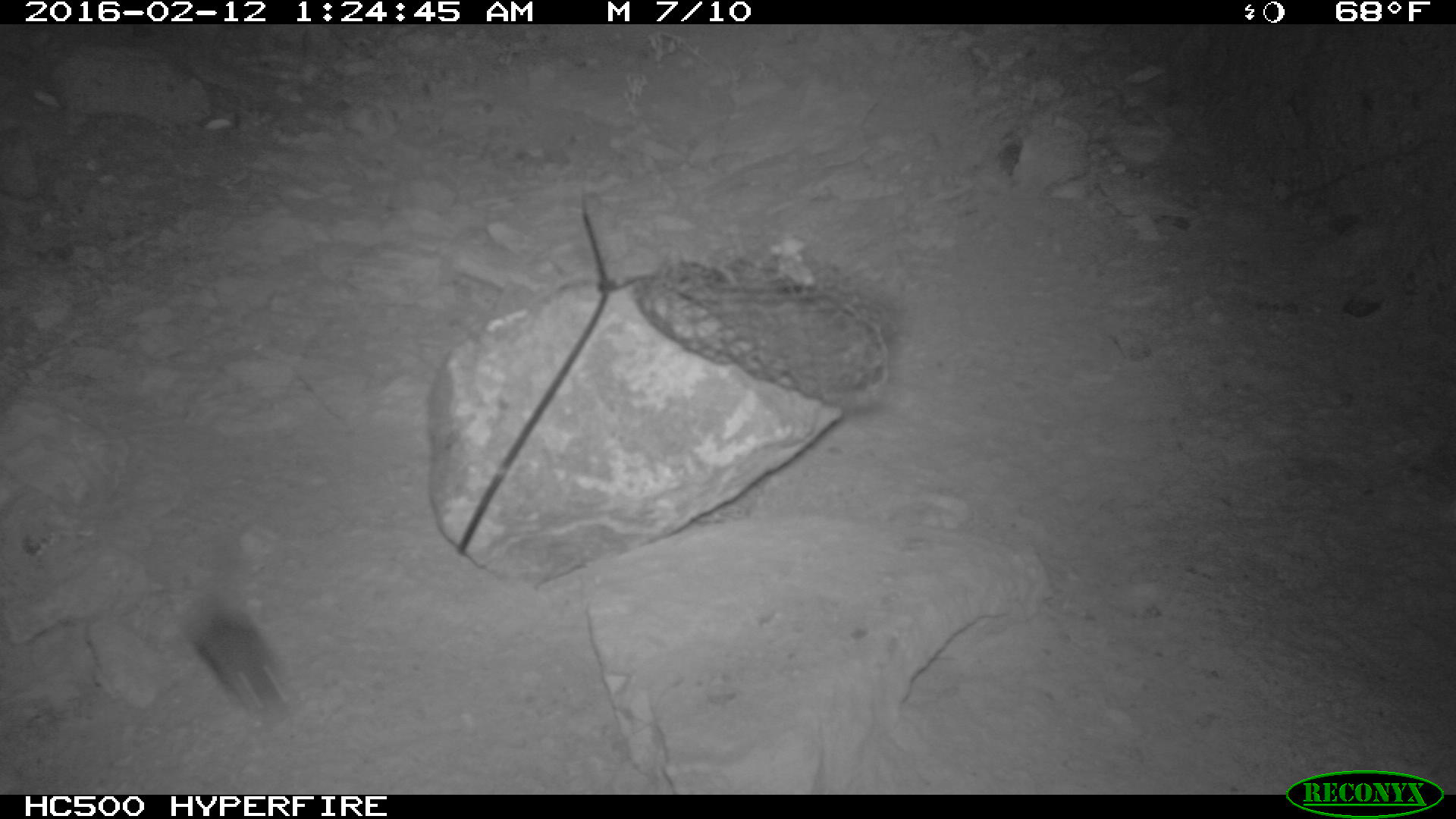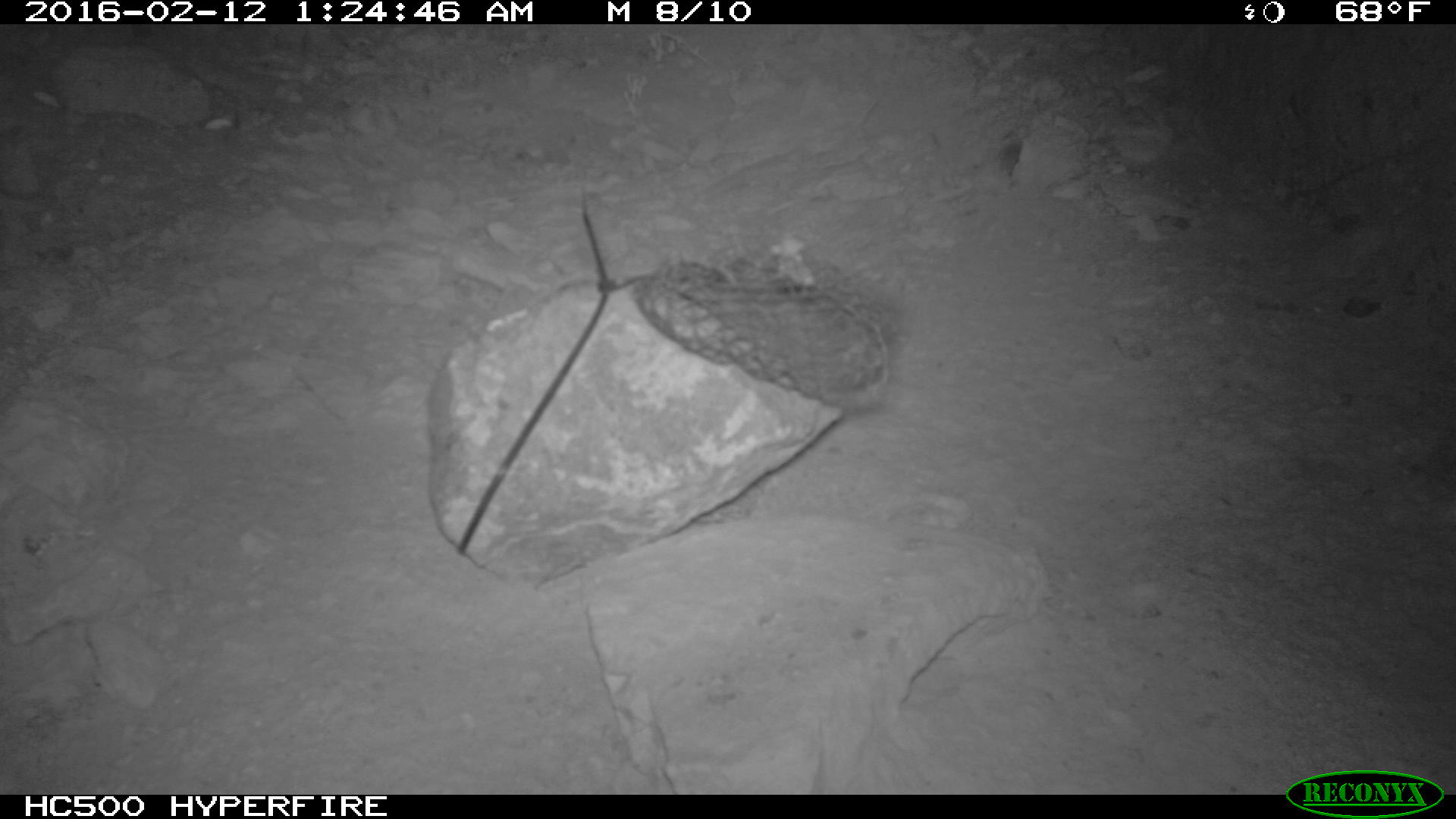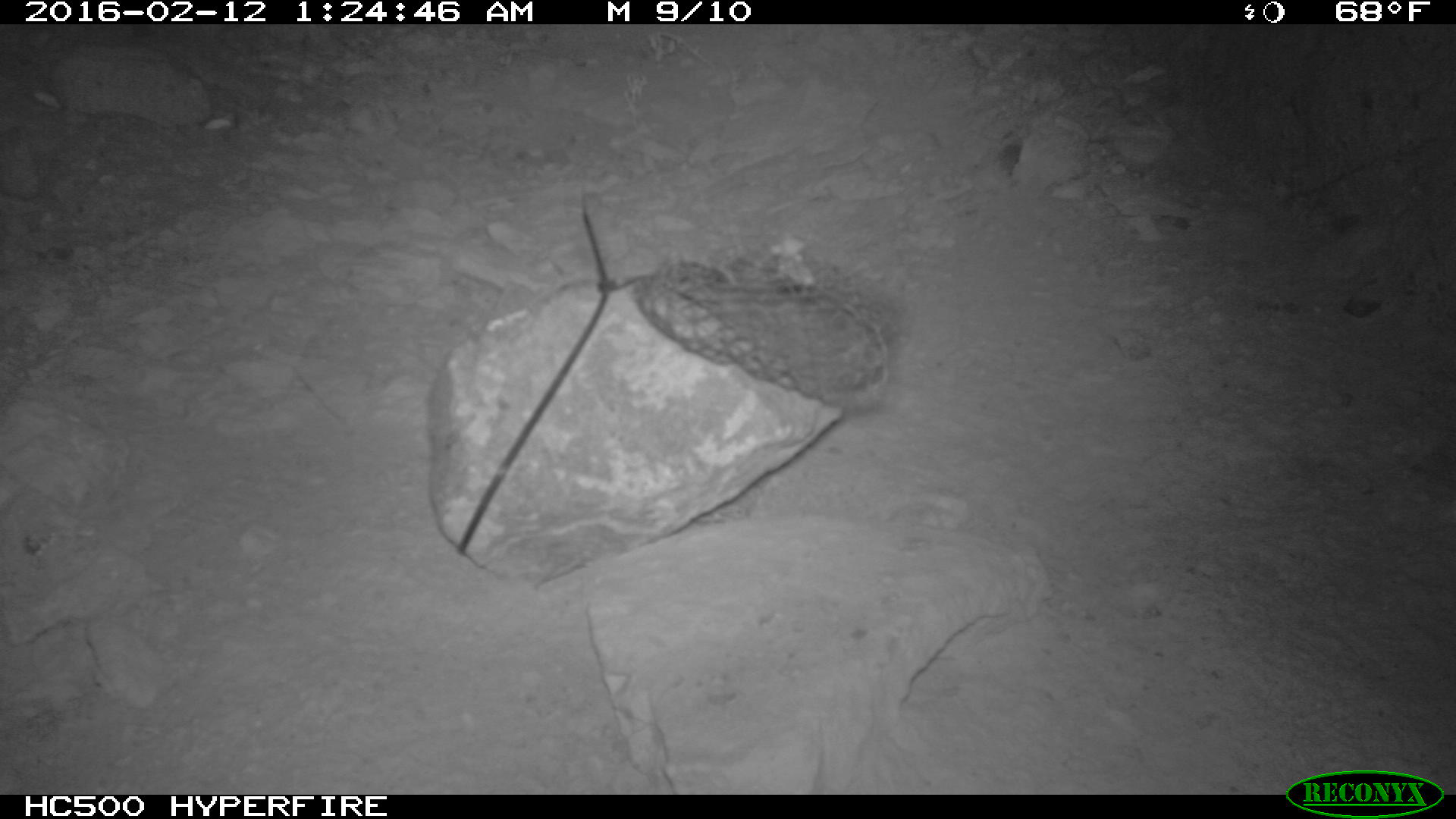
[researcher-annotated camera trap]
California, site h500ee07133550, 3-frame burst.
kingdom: Animalia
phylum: Chordata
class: Mammalia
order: Rodentia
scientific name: Rodentia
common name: rodent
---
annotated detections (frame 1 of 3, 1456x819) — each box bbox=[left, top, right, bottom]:
rodent: bbox=[174, 597, 292, 724]